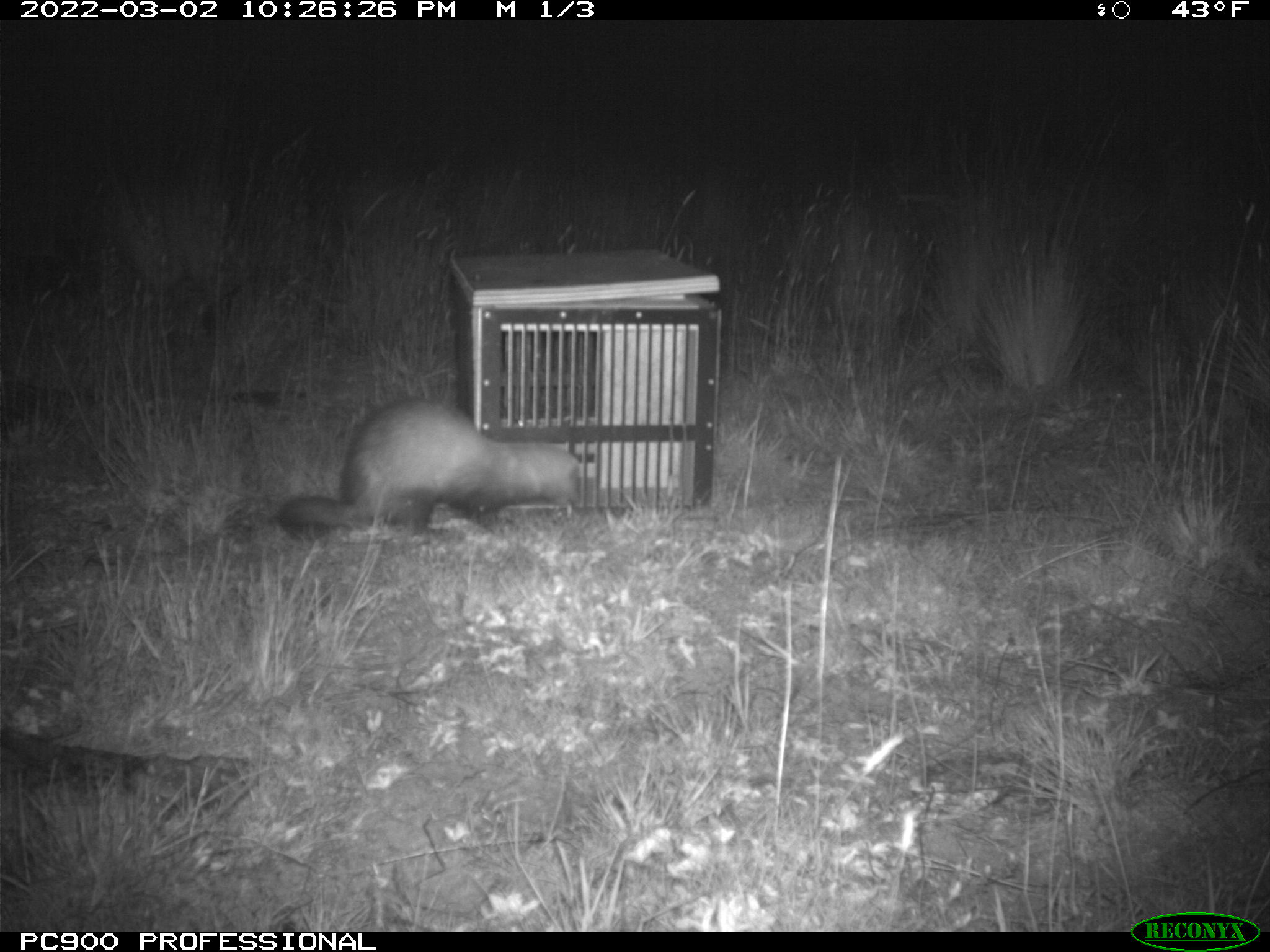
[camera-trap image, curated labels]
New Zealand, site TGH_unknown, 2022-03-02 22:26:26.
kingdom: Animalia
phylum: Chordata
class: Mammalia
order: Carnivora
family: Mustelidae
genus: Mustela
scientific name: Mustela furo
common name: ferret